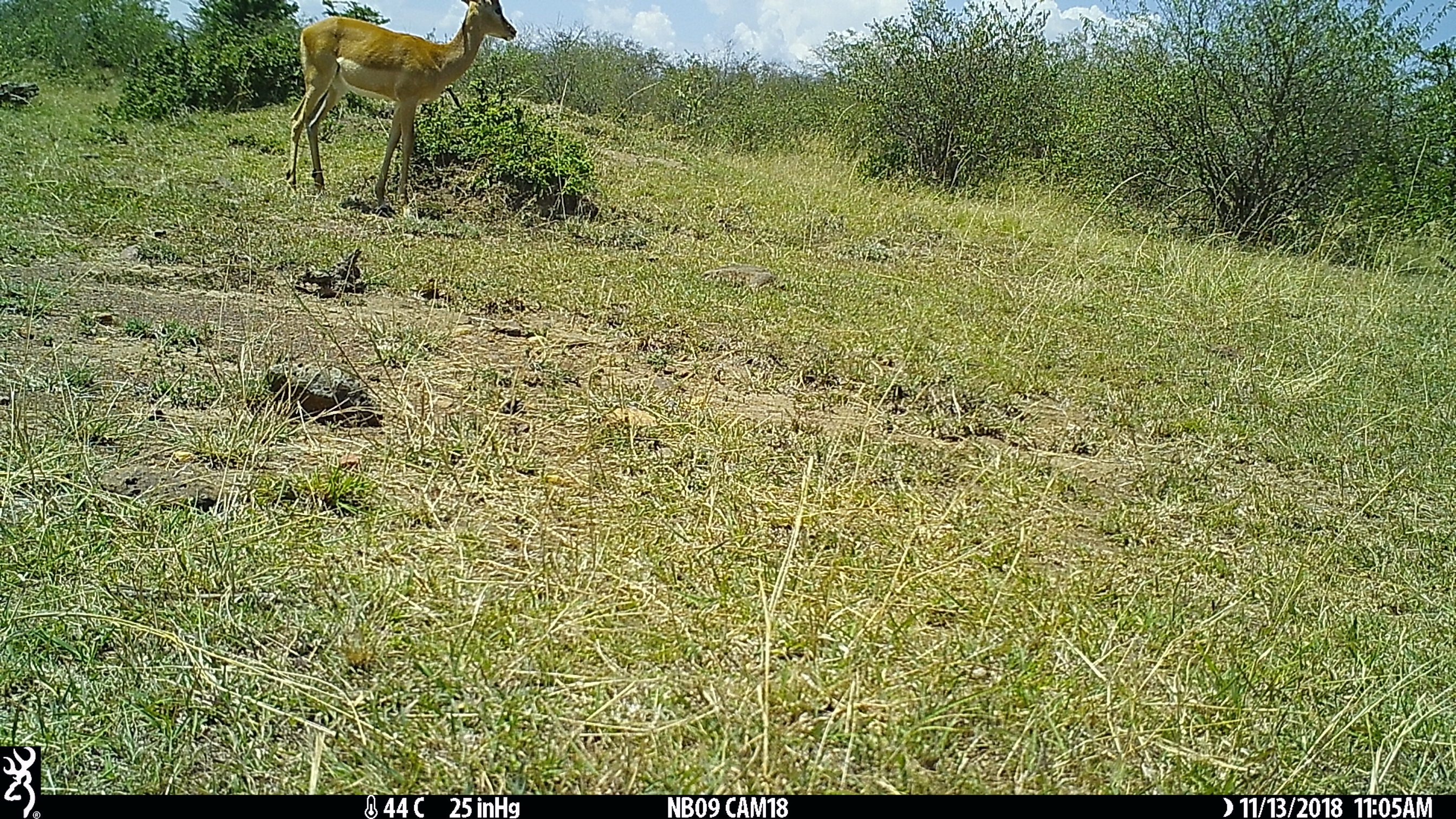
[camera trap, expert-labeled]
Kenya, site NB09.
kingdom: Animalia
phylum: Chordata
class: Mammalia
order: Artiodactyla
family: Bovidae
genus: Aepyceros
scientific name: Aepyceros melampus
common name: impala